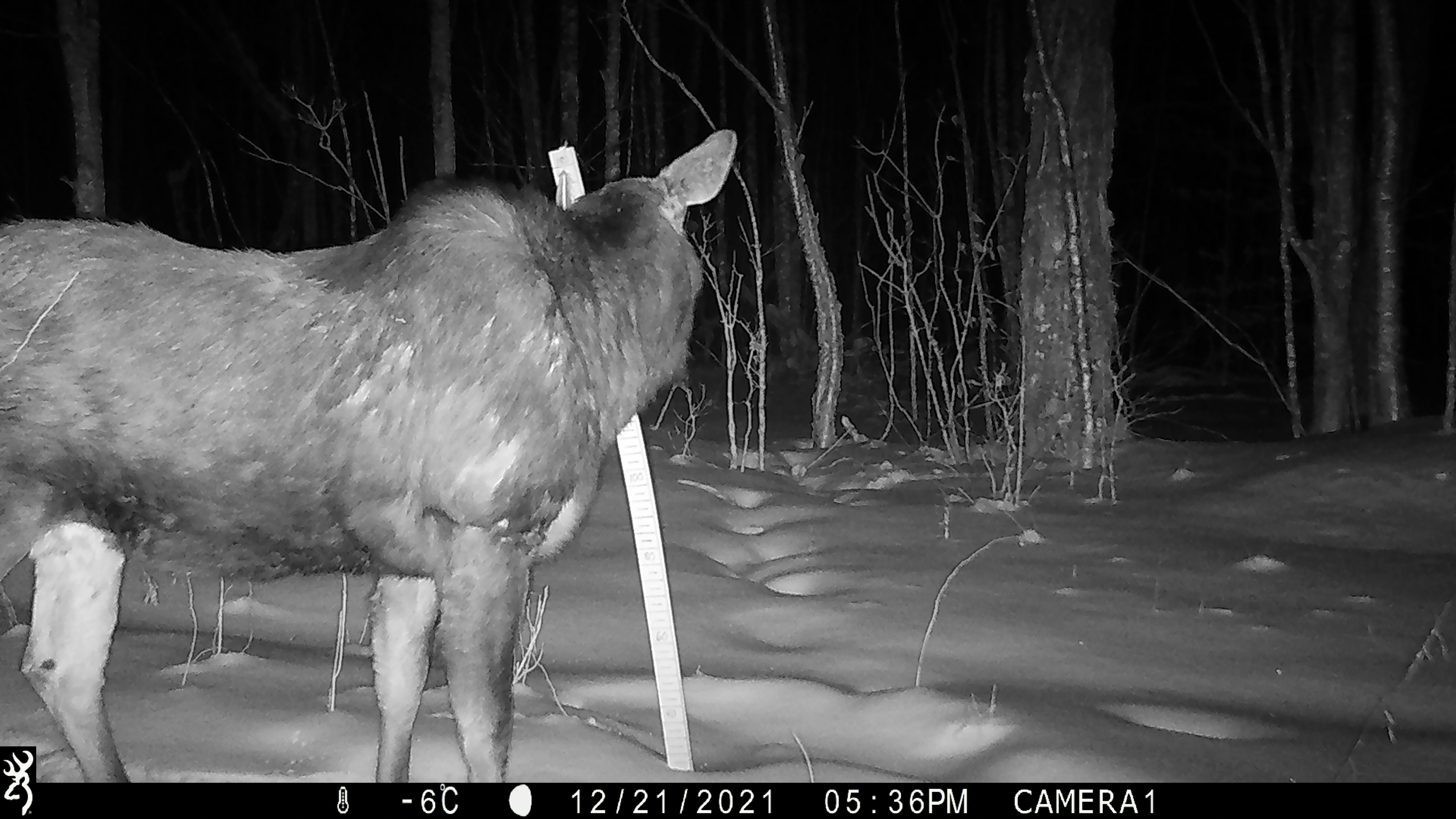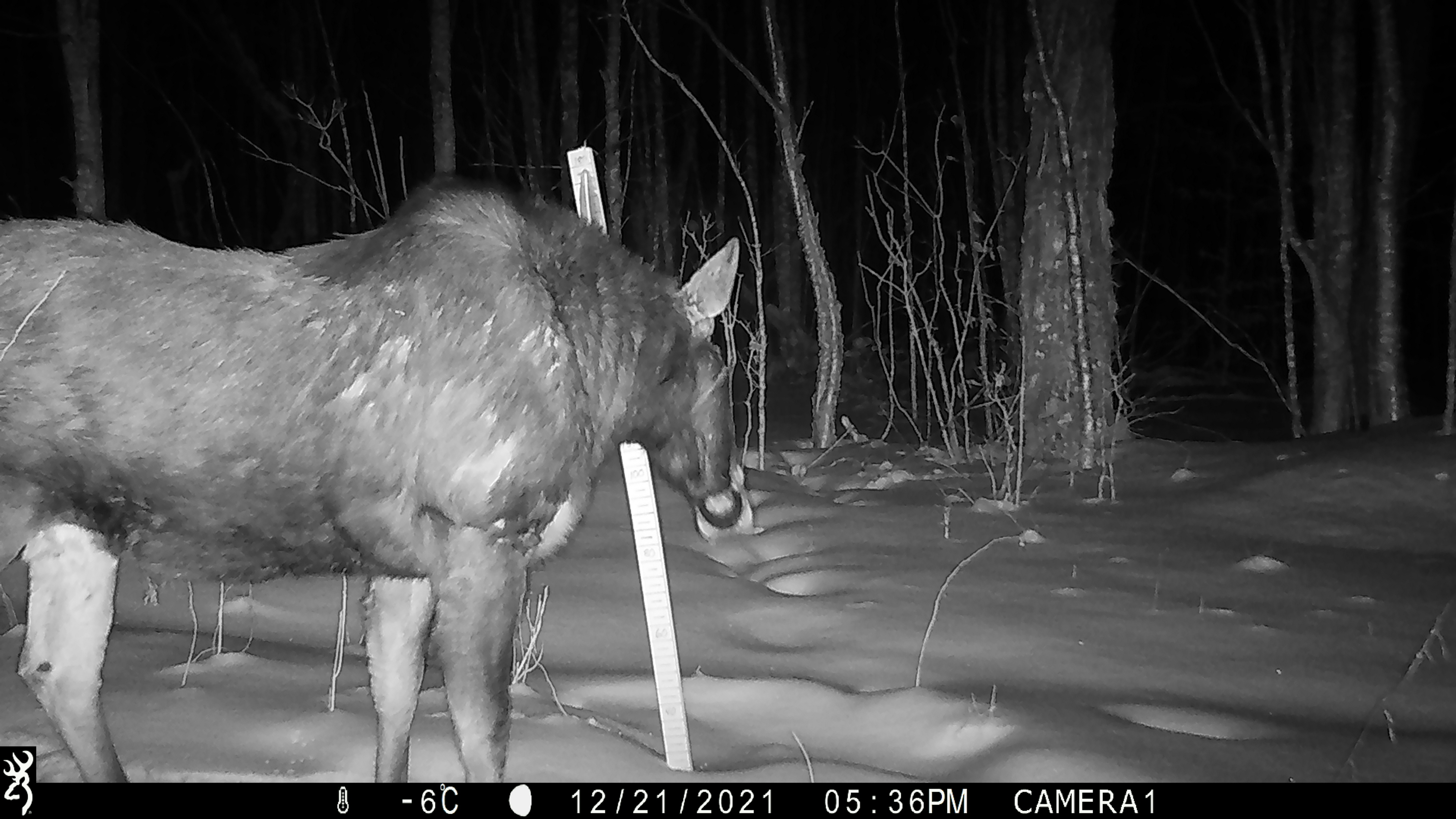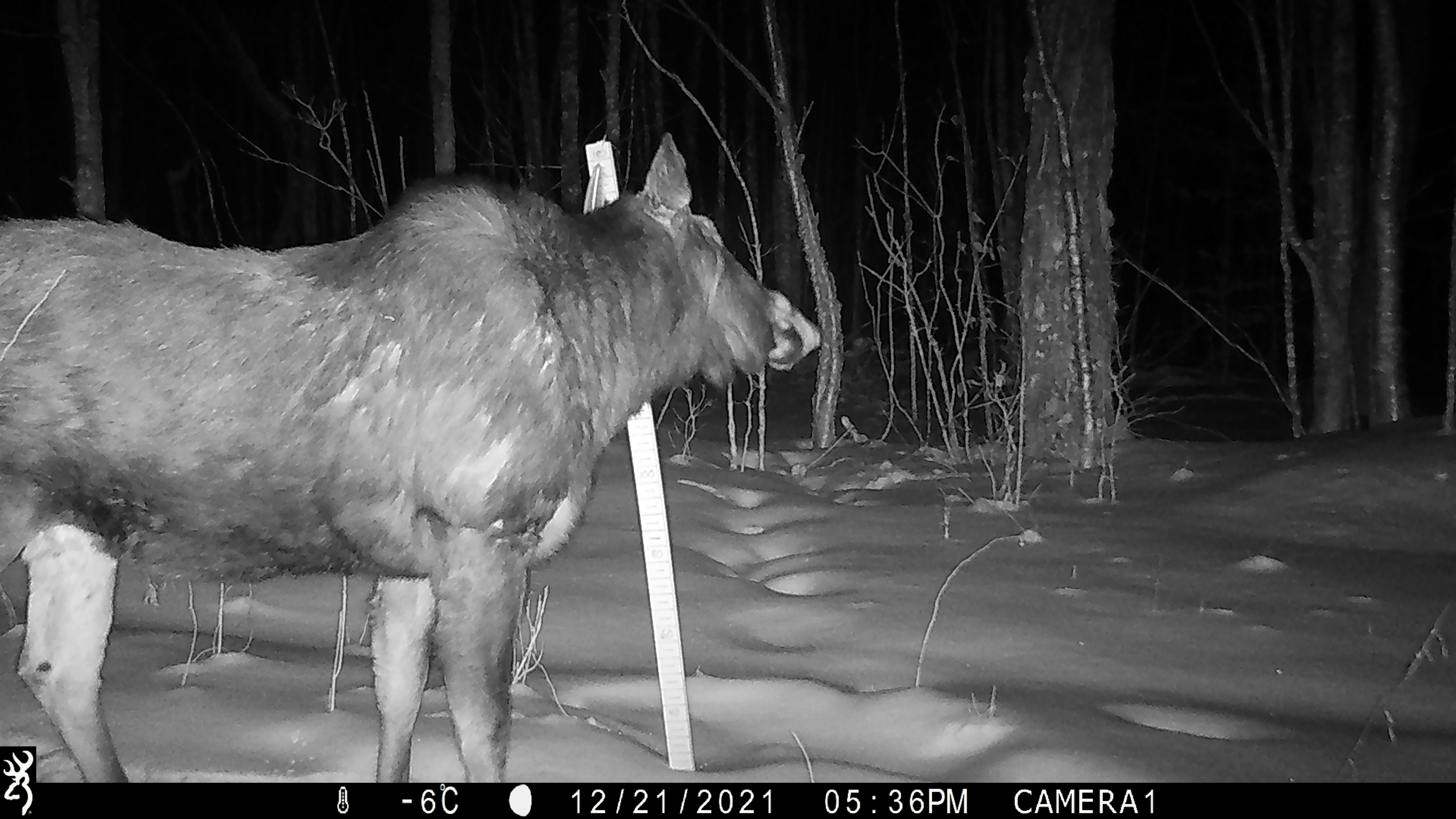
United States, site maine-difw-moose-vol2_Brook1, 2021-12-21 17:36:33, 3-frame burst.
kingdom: Animalia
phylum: Chordata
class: Mammalia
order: Artiodactyla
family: Cervidae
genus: Alces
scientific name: Alces alces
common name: moose